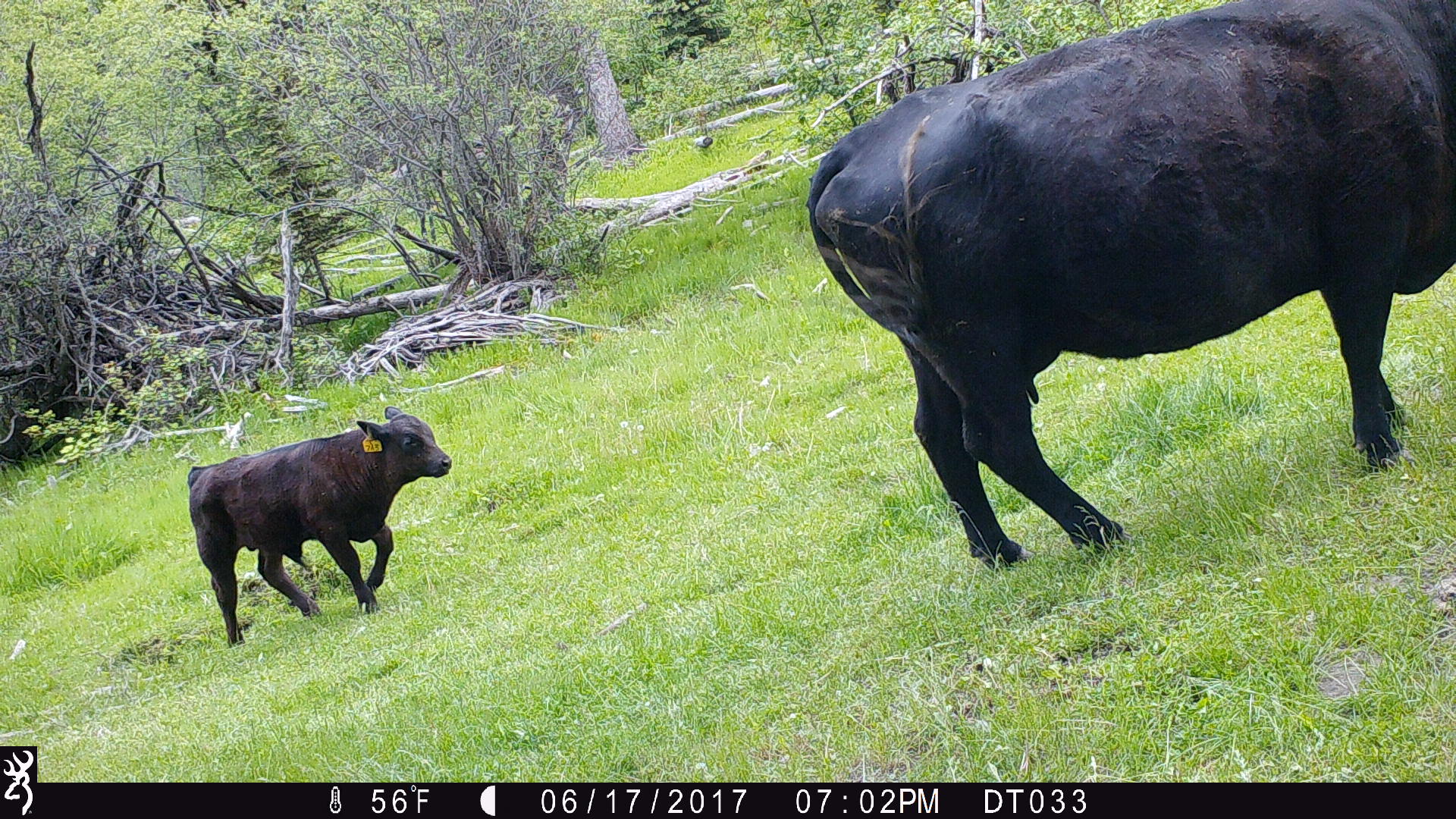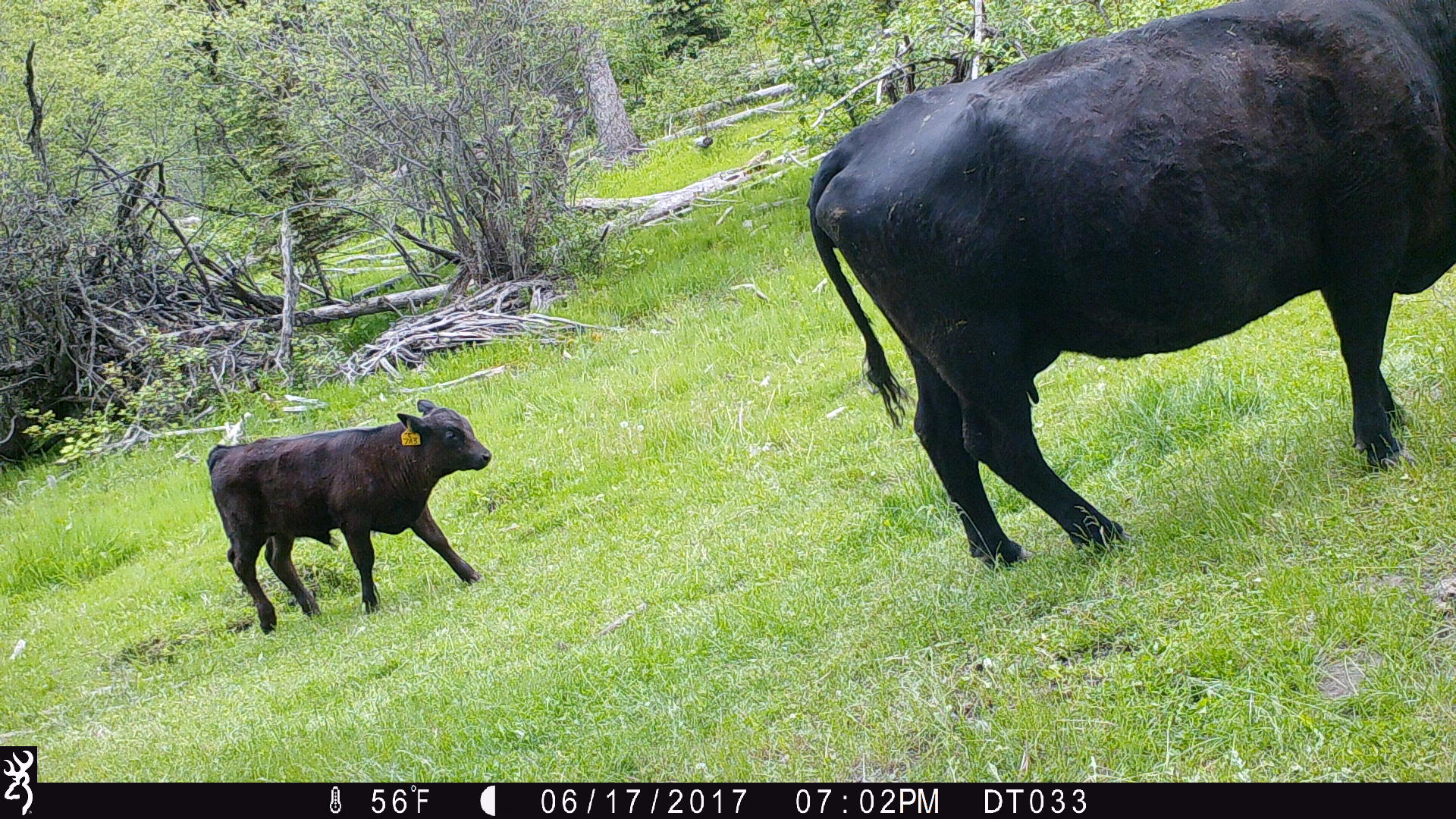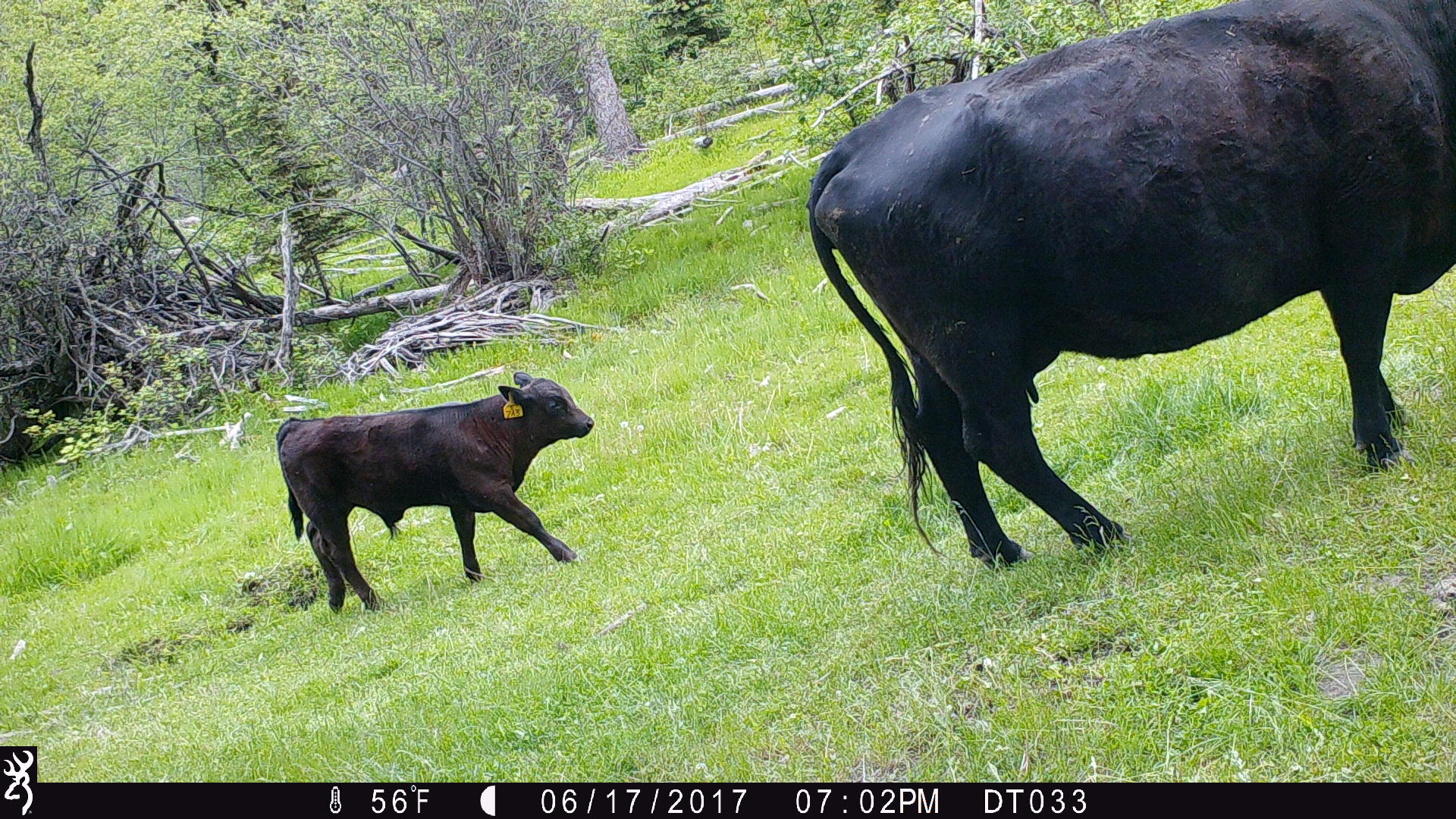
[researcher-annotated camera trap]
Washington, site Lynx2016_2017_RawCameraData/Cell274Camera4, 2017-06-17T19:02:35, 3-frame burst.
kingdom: Animalia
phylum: Chordata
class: Mammalia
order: Artiodactyla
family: Bovidae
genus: Bos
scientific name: Bos taurus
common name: domestic cattle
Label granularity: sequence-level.